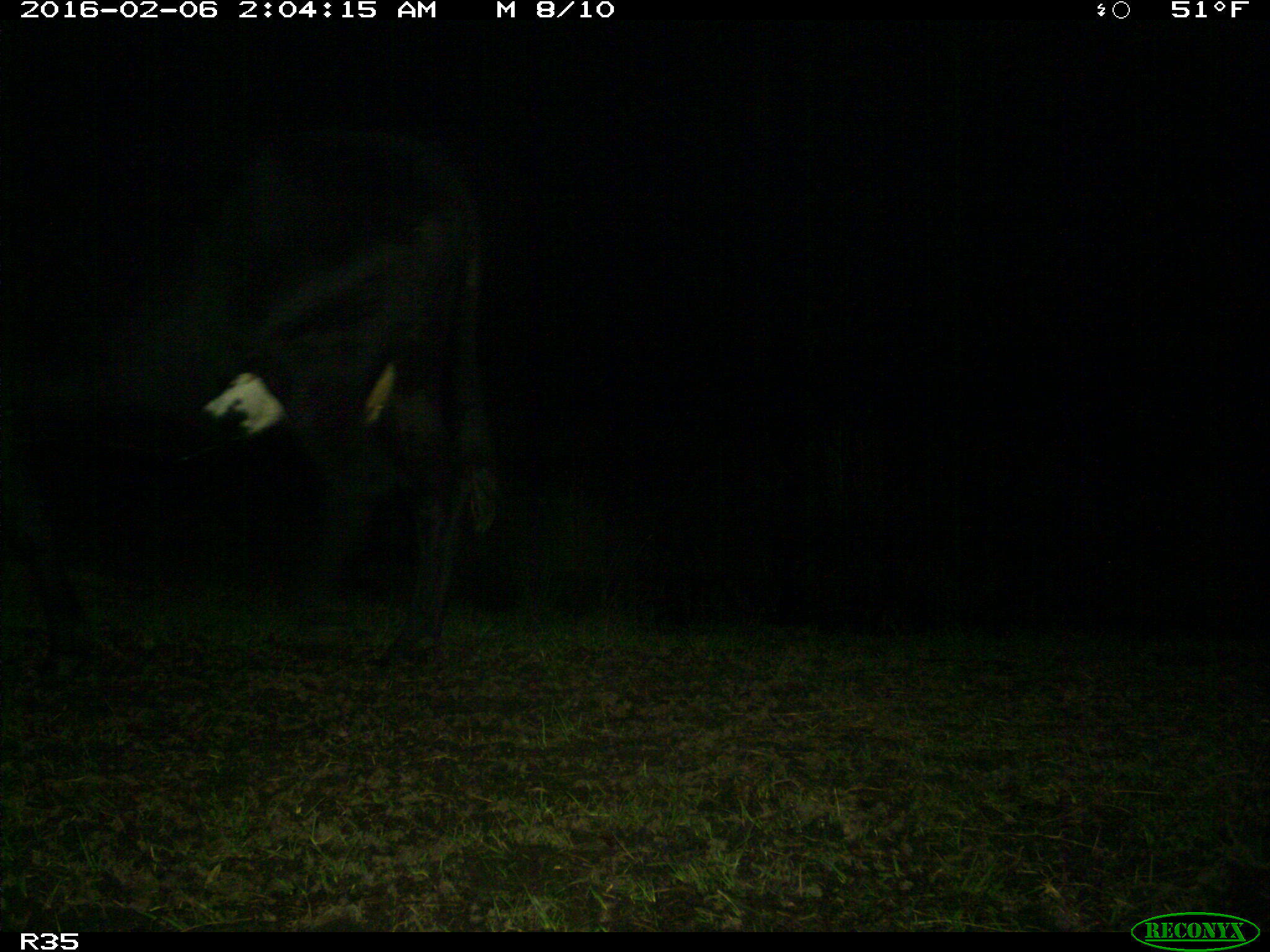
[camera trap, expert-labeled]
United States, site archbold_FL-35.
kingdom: Animalia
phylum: Chordata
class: Mammalia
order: Artiodactyla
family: Bovidae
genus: Bos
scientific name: Bos taurus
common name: domestic cow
Bos taurus (domestic cow).